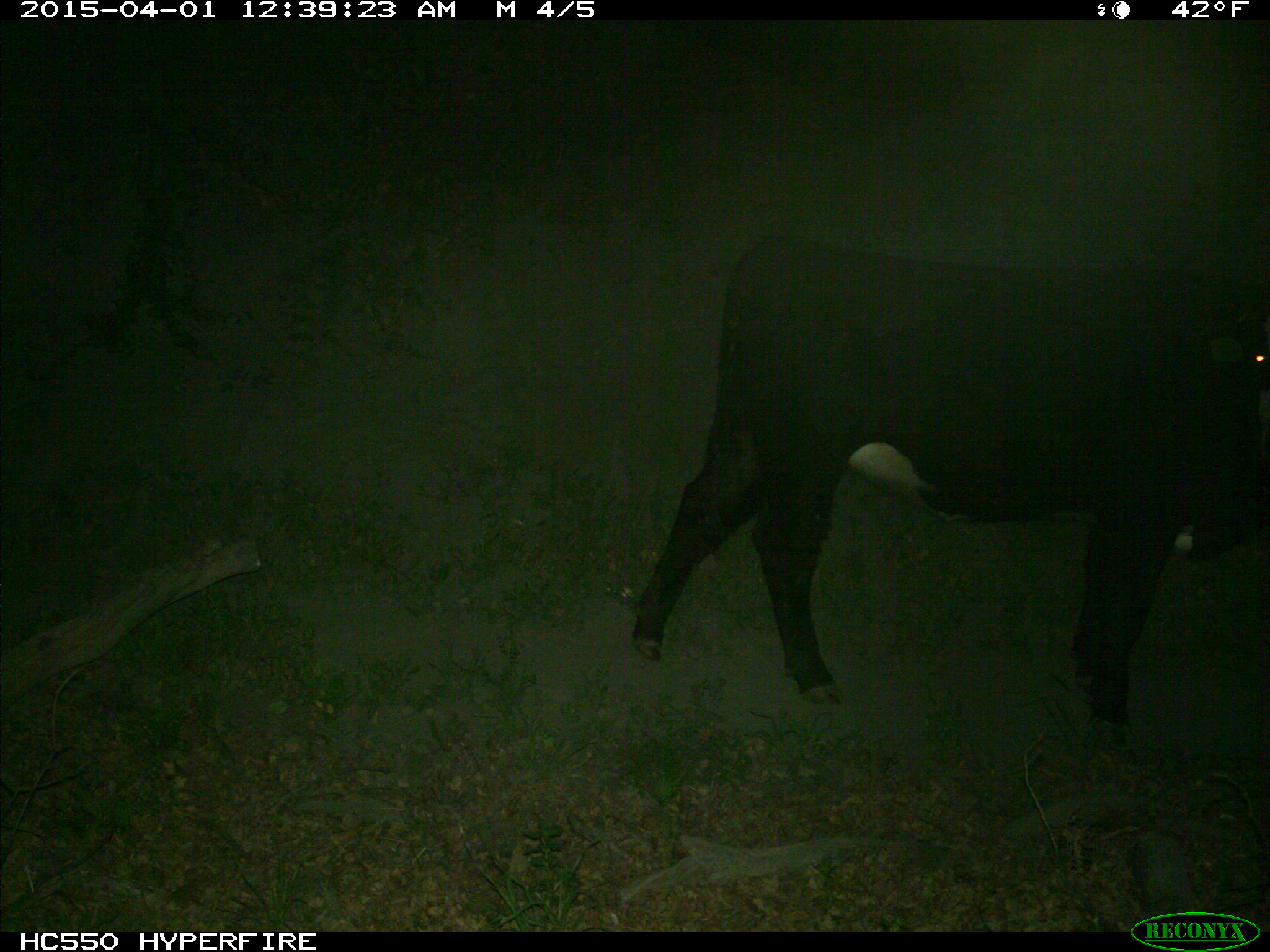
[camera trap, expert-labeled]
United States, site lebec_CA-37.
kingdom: Animalia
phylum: Chordata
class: Mammalia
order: Artiodactyla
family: Bovidae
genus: Bos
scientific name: Bos taurus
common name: domestic cow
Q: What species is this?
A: Bos taurus (domestic cow).